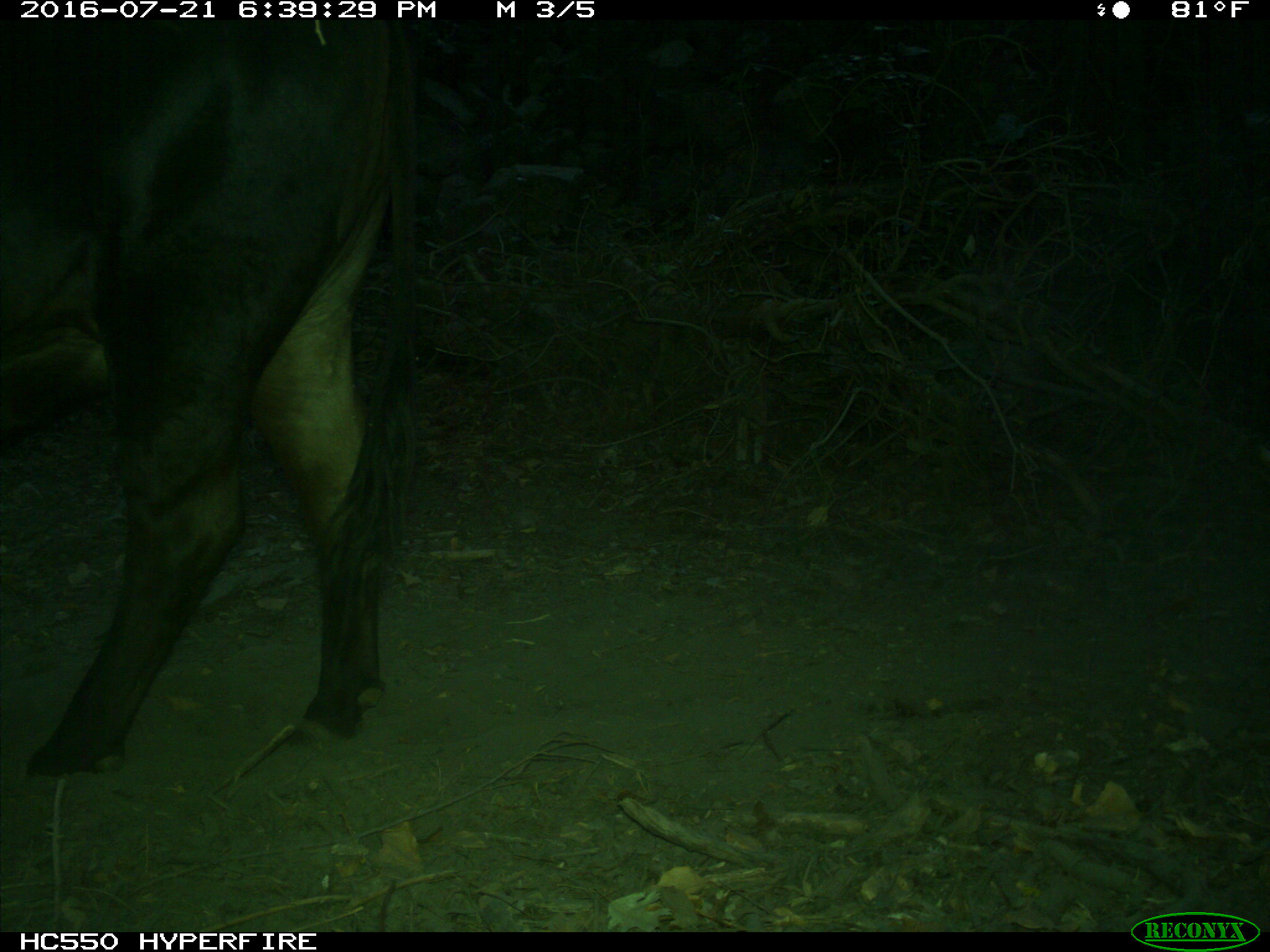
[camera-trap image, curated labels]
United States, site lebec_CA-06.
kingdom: Animalia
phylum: Chordata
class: Mammalia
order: Artiodactyla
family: Bovidae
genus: Bos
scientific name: Bos taurus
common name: domestic cow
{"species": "Bos taurus (domestic cow)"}